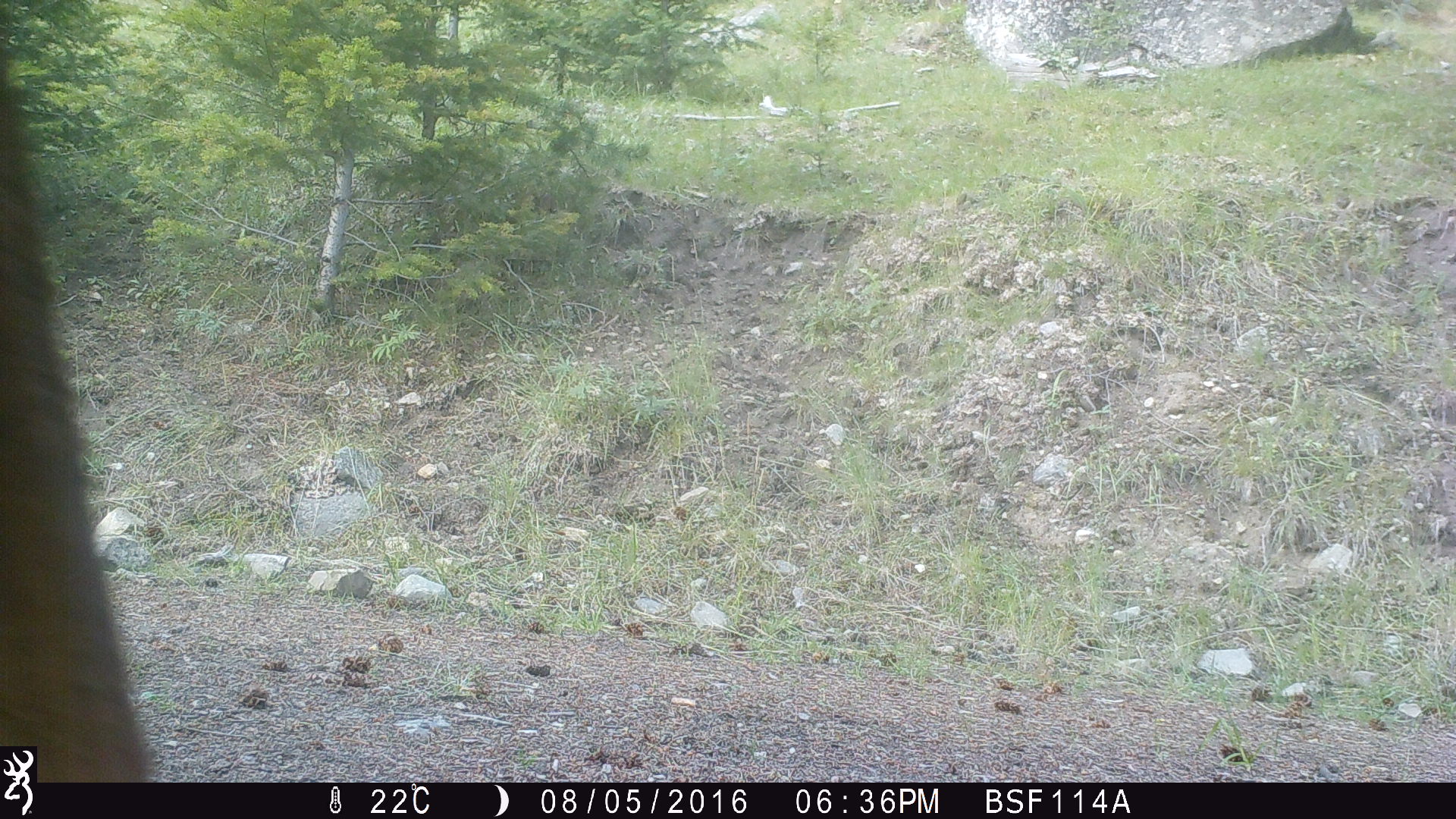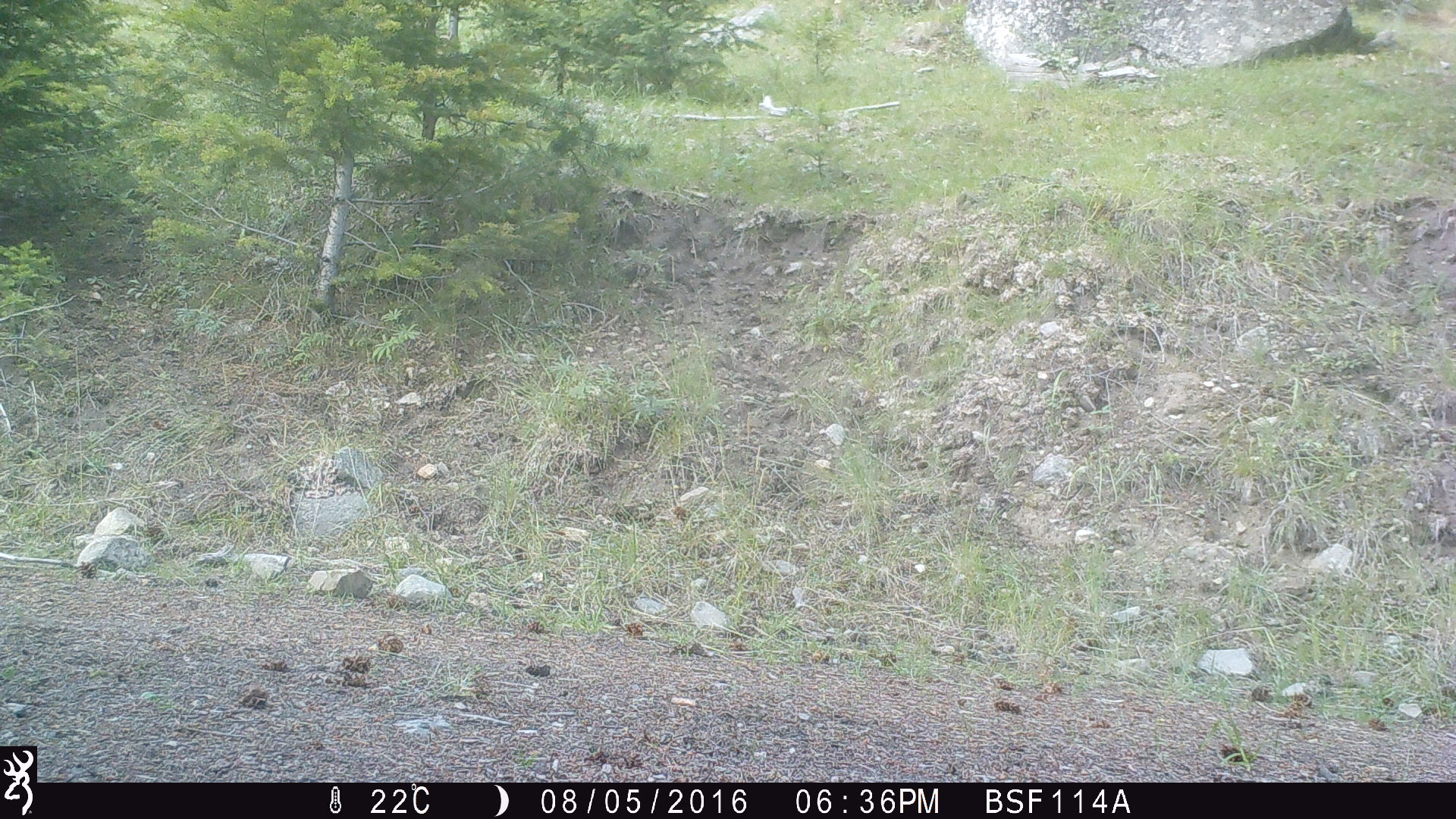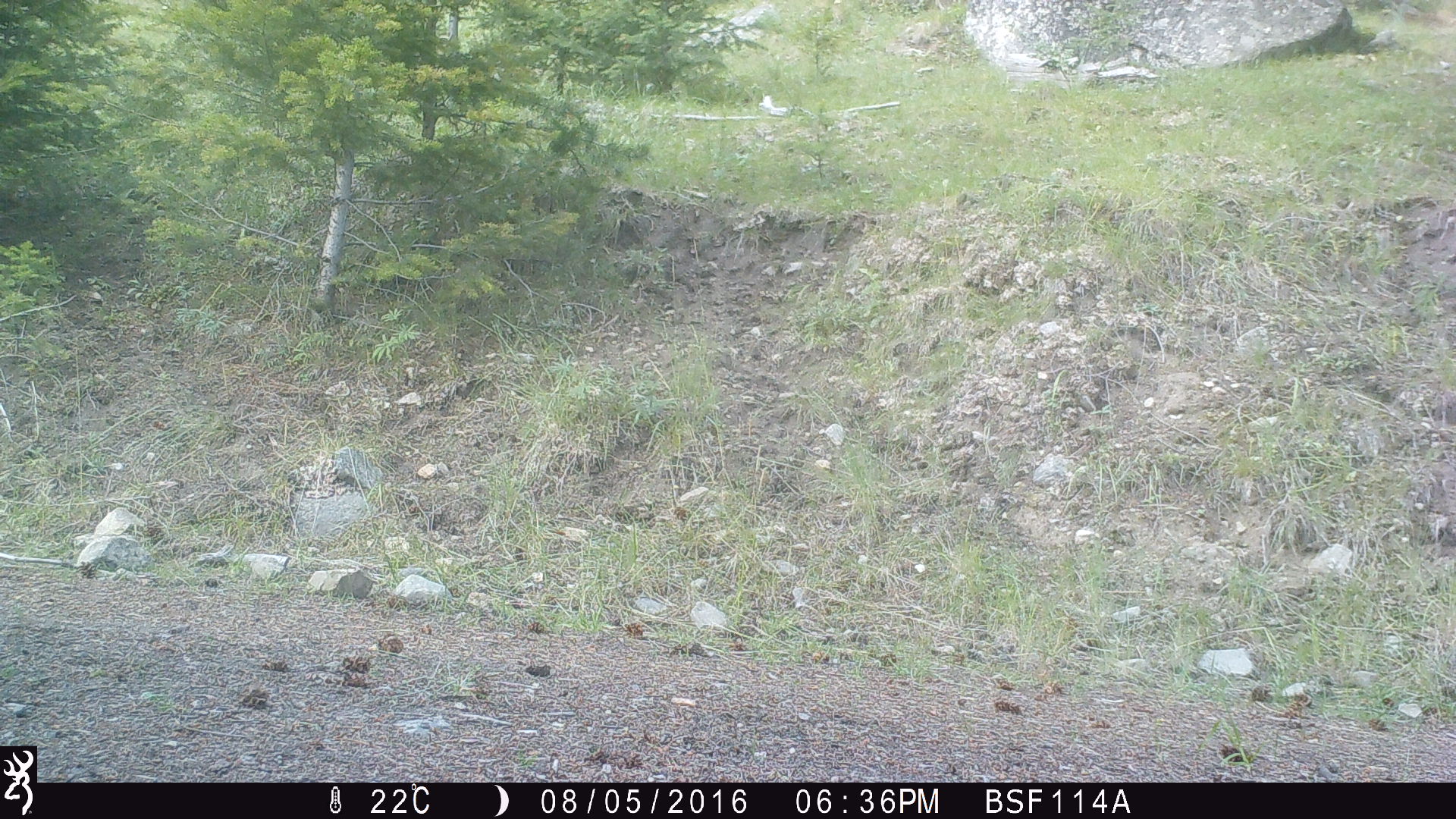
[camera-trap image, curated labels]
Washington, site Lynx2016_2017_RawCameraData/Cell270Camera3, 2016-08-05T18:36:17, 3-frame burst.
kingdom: Animalia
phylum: Chordata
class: Mammalia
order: Artiodactyla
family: Bovidae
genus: Bos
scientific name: Bos taurus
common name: domestic cattle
Domestic cattle (Bos taurus). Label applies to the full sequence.